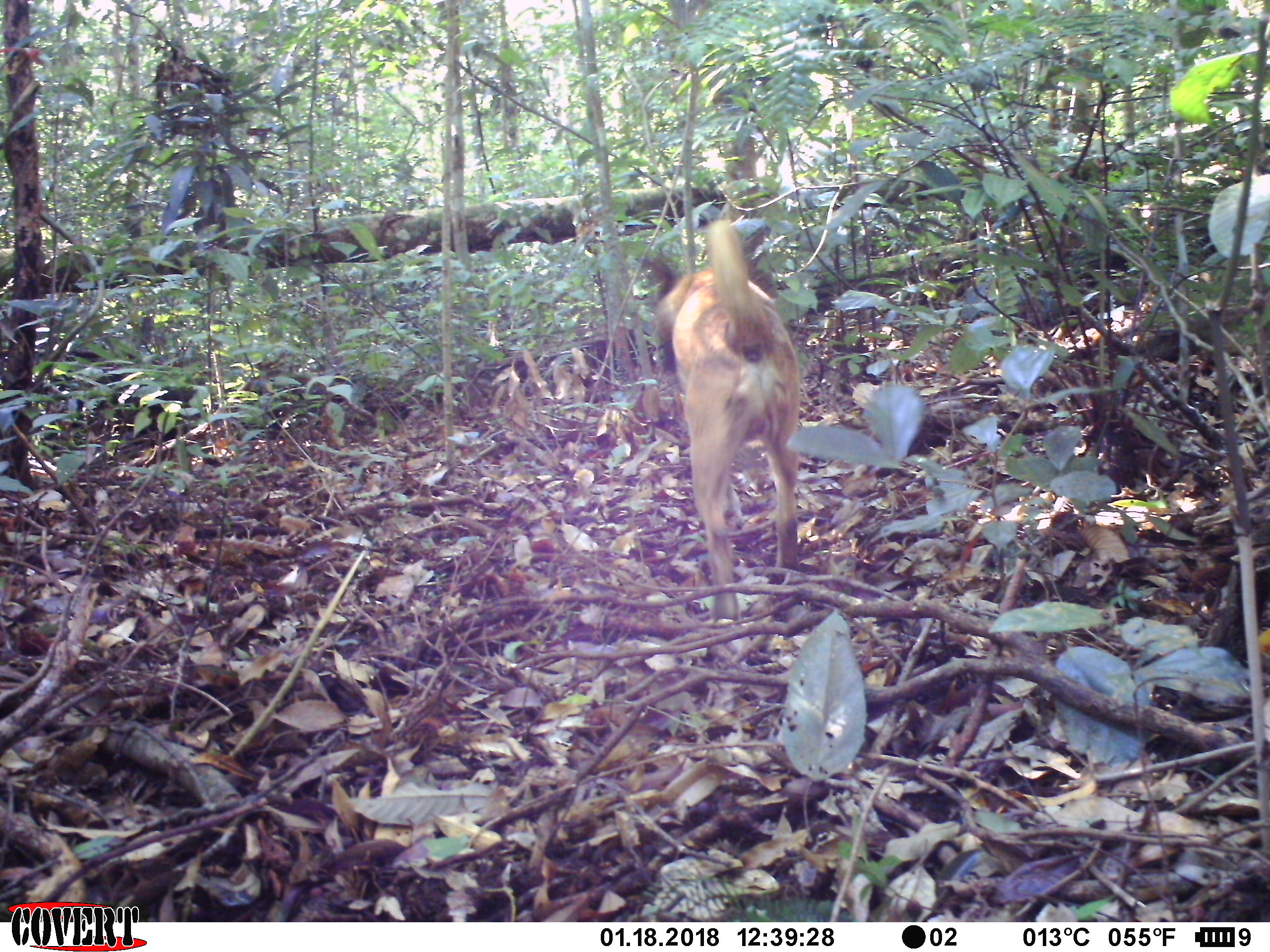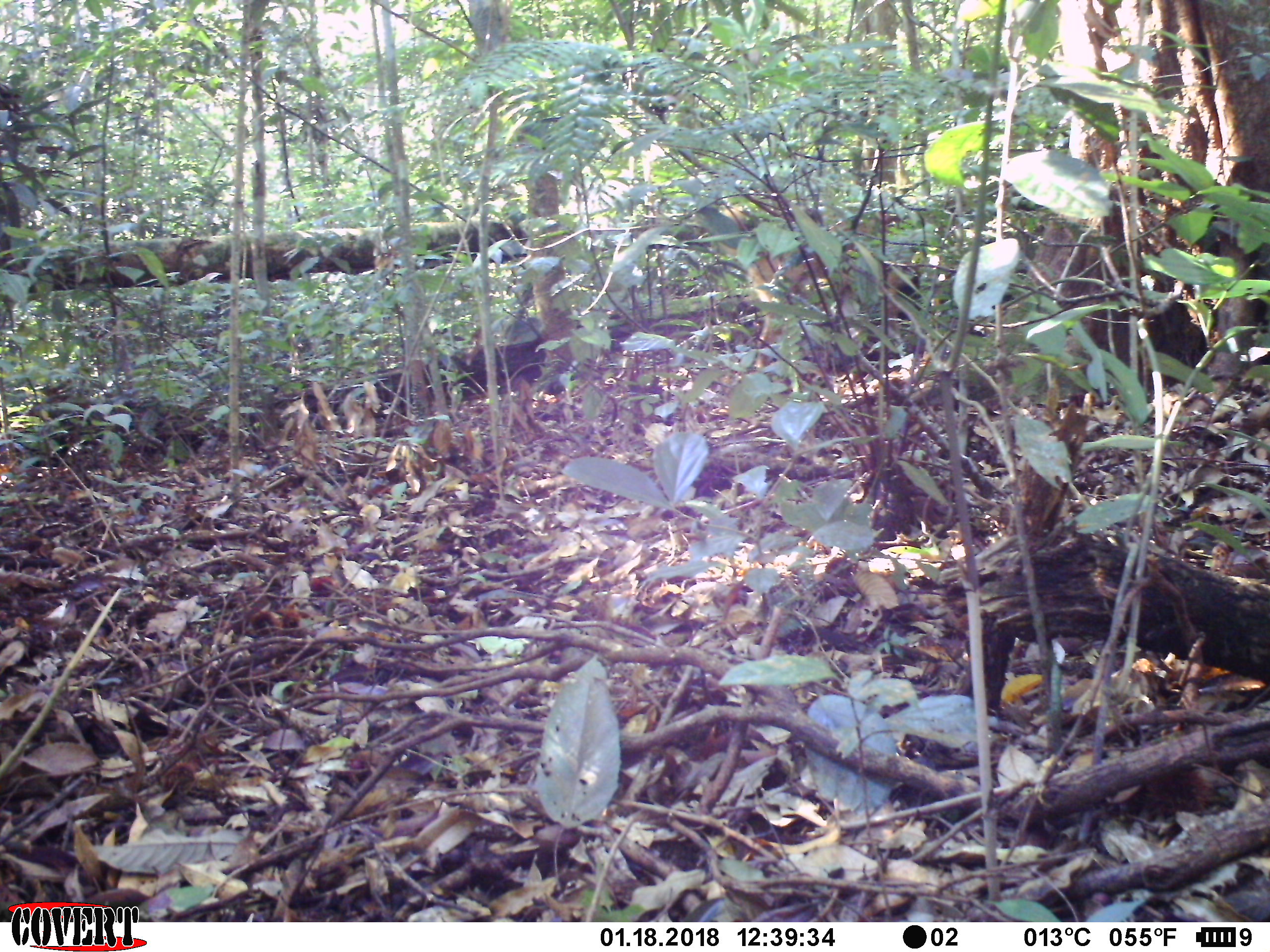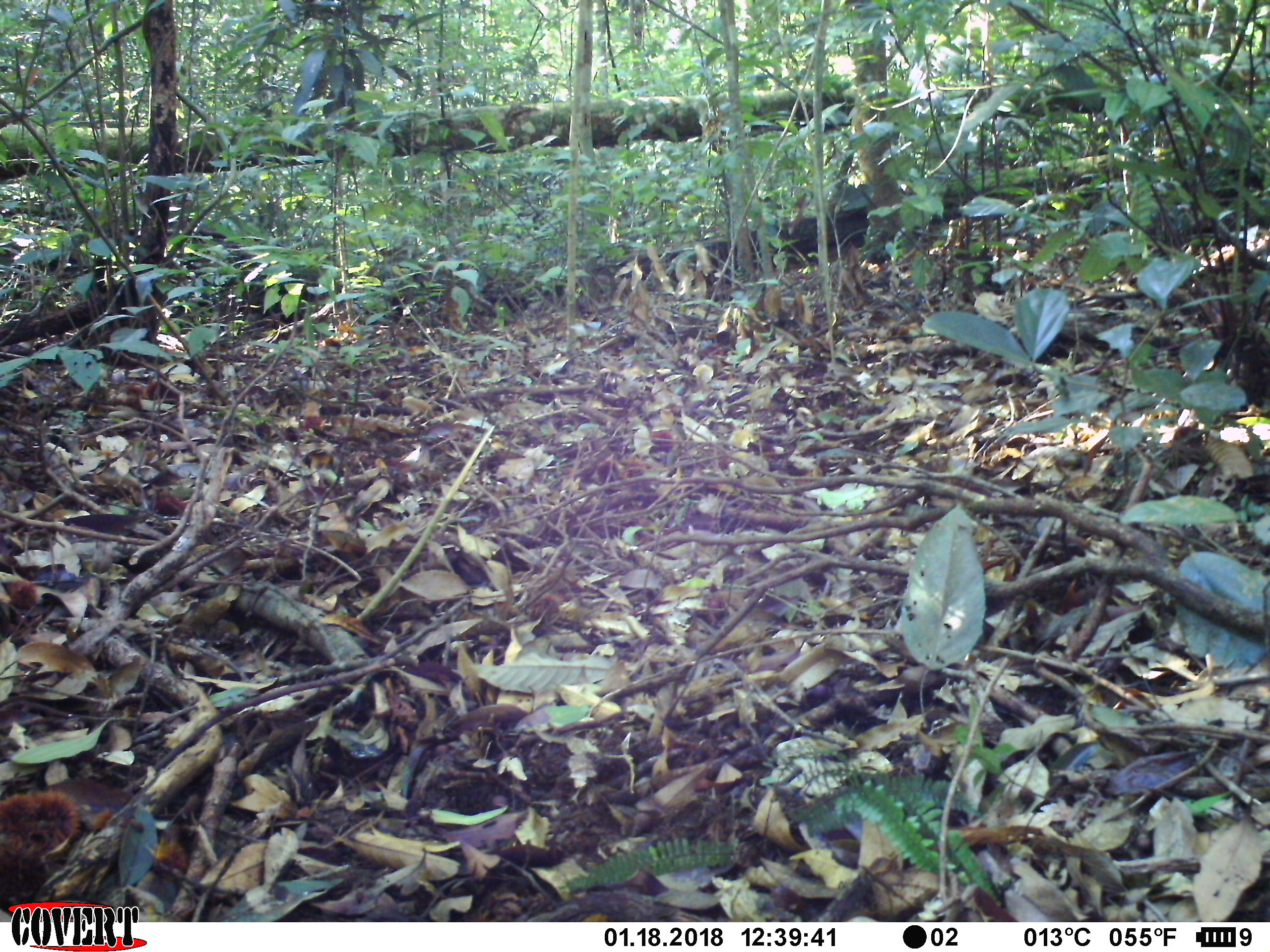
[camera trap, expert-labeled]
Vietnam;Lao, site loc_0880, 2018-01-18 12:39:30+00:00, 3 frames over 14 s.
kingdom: Animalia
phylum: Chordata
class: Mammalia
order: Carnivora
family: Canidae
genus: Canis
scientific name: Canis familiaris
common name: domestic dog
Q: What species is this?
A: Domestic dog (Canis familiaris).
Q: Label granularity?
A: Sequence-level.